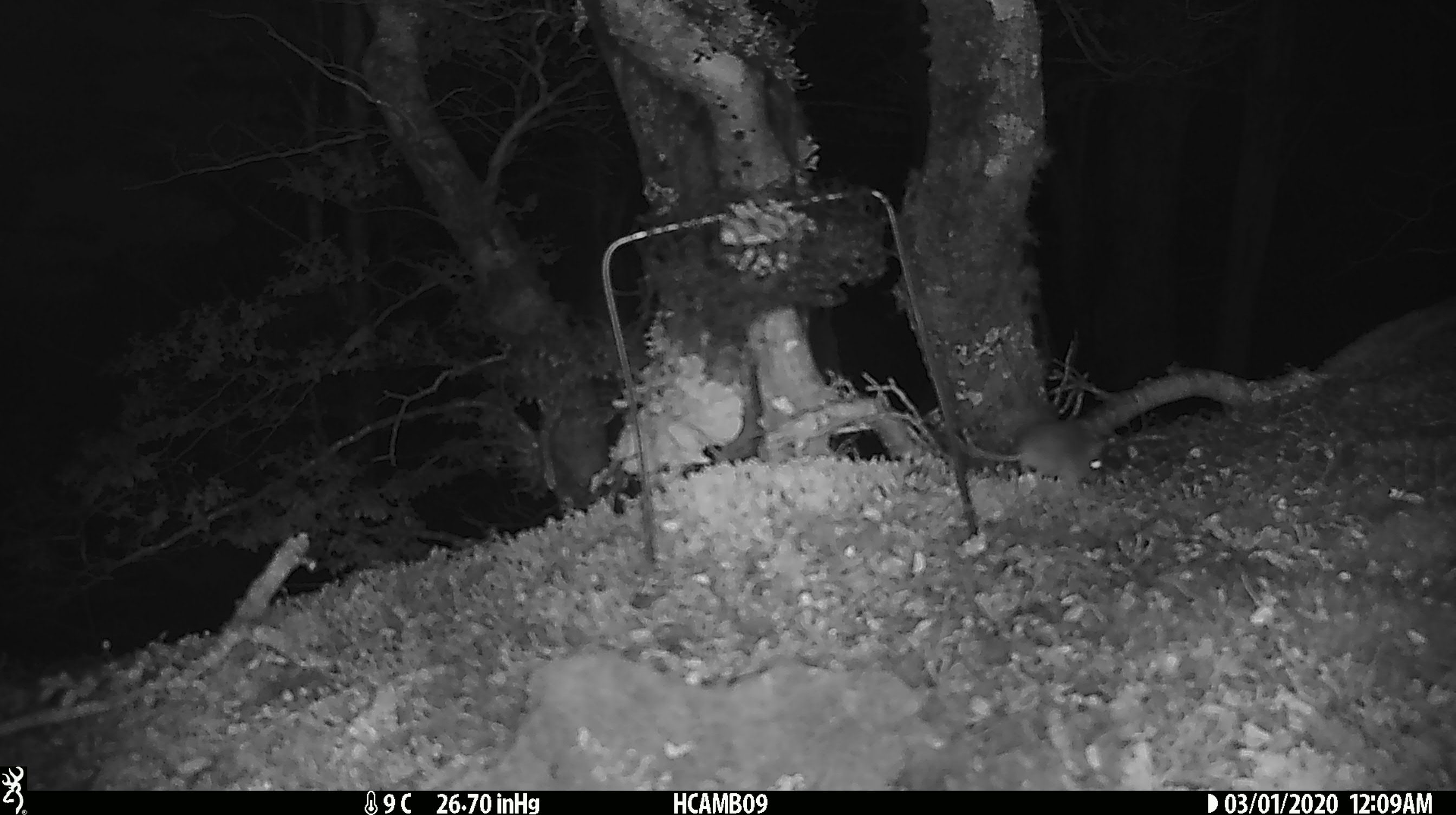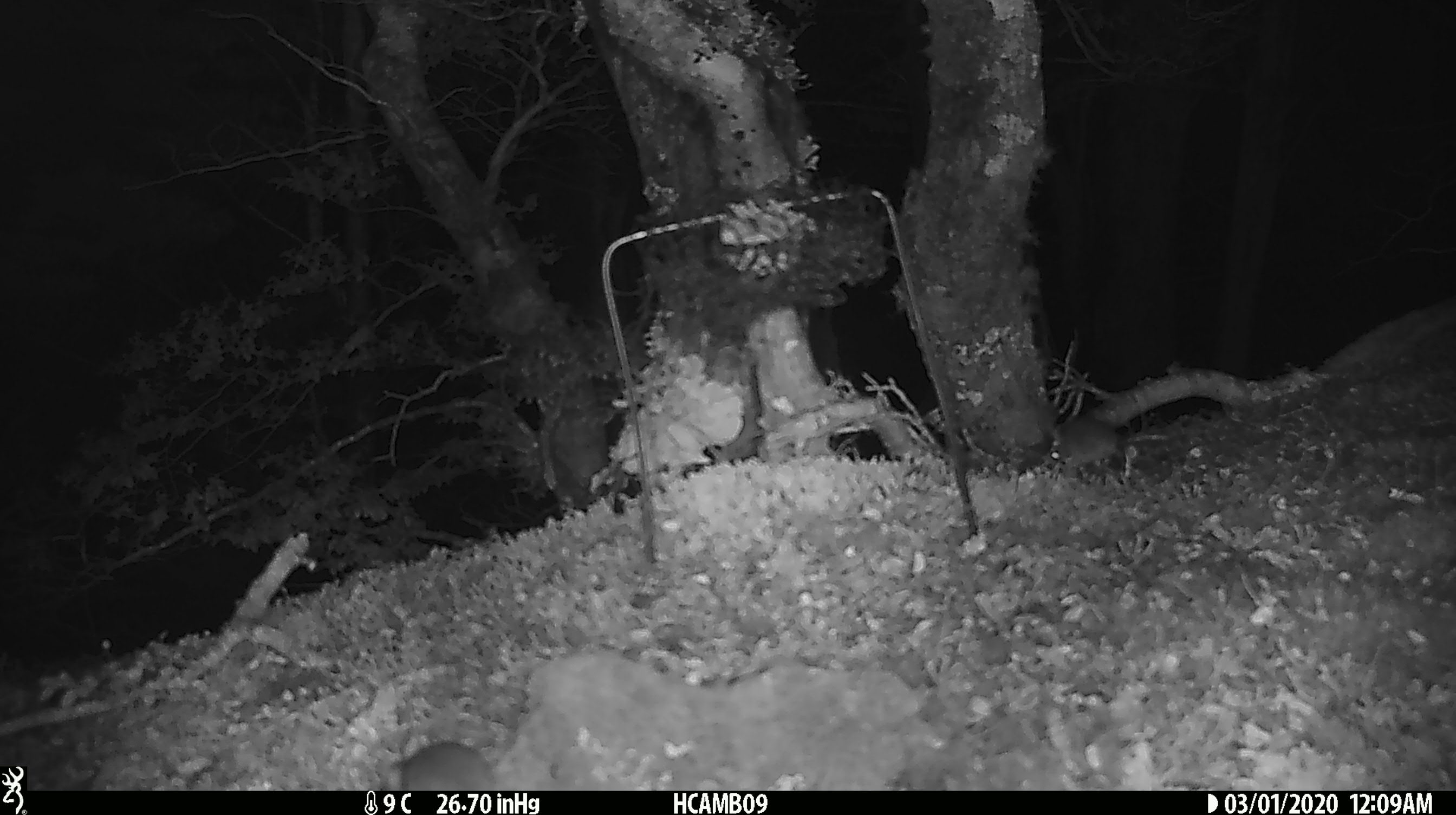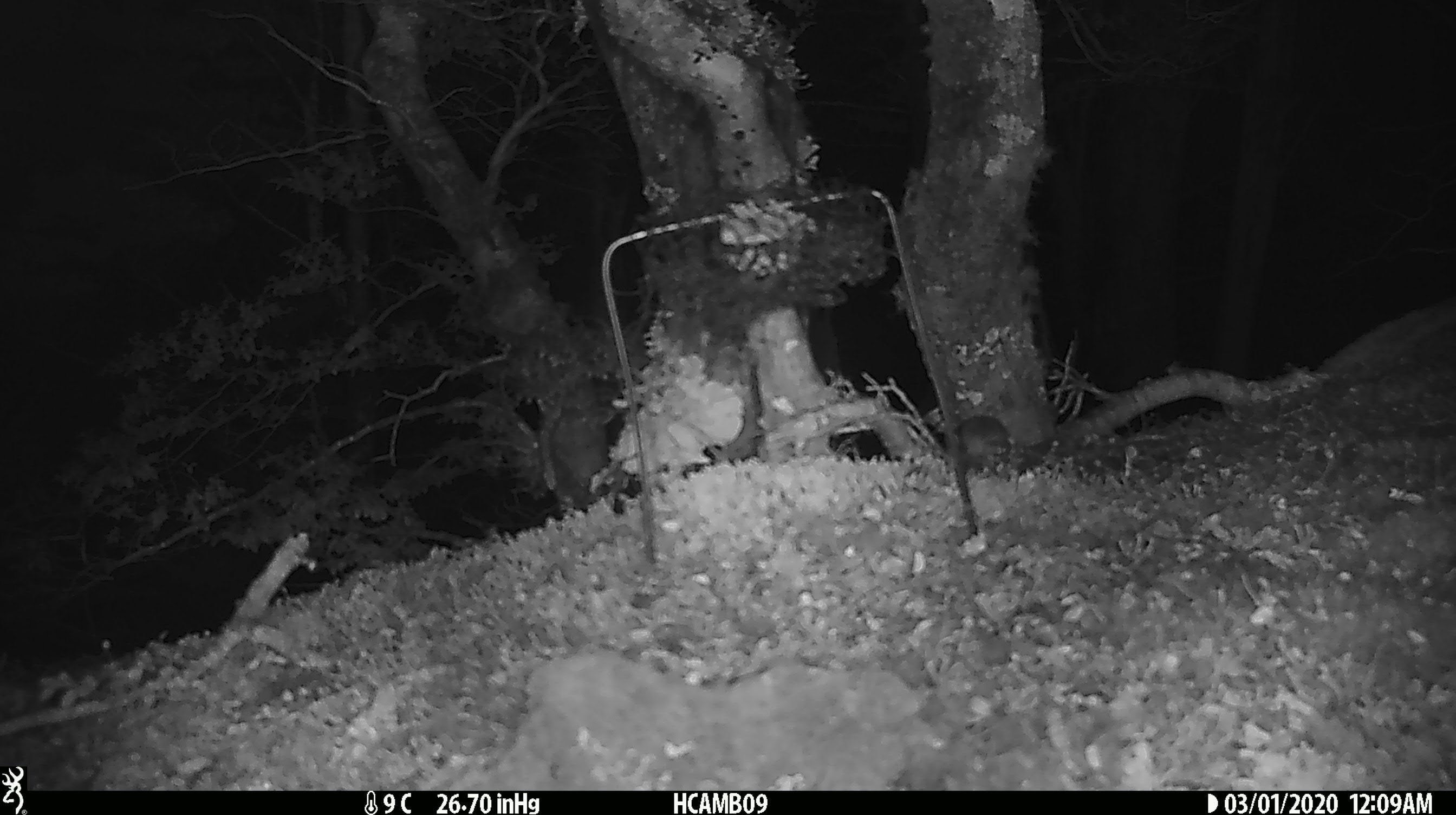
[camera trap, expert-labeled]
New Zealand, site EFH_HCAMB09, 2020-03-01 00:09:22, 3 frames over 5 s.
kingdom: Animalia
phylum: Chordata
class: Mammalia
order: Rodentia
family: Muridae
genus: Mus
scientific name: Mus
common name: mouse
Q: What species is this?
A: Mouse (Mus).